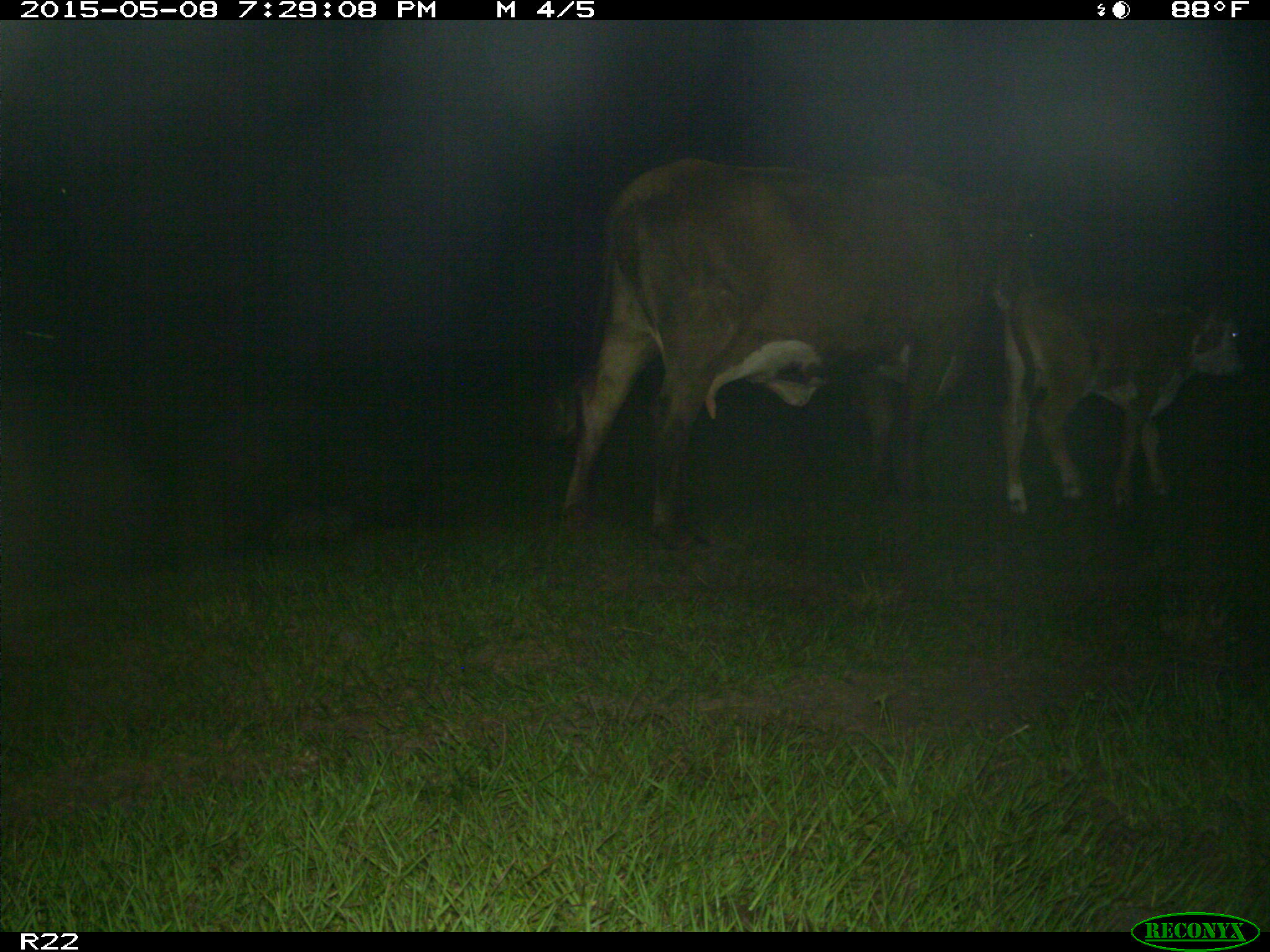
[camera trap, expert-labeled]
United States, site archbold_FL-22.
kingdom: Animalia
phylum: Chordata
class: Mammalia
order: Artiodactyla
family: Bovidae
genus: Bos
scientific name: Bos taurus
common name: domestic cow